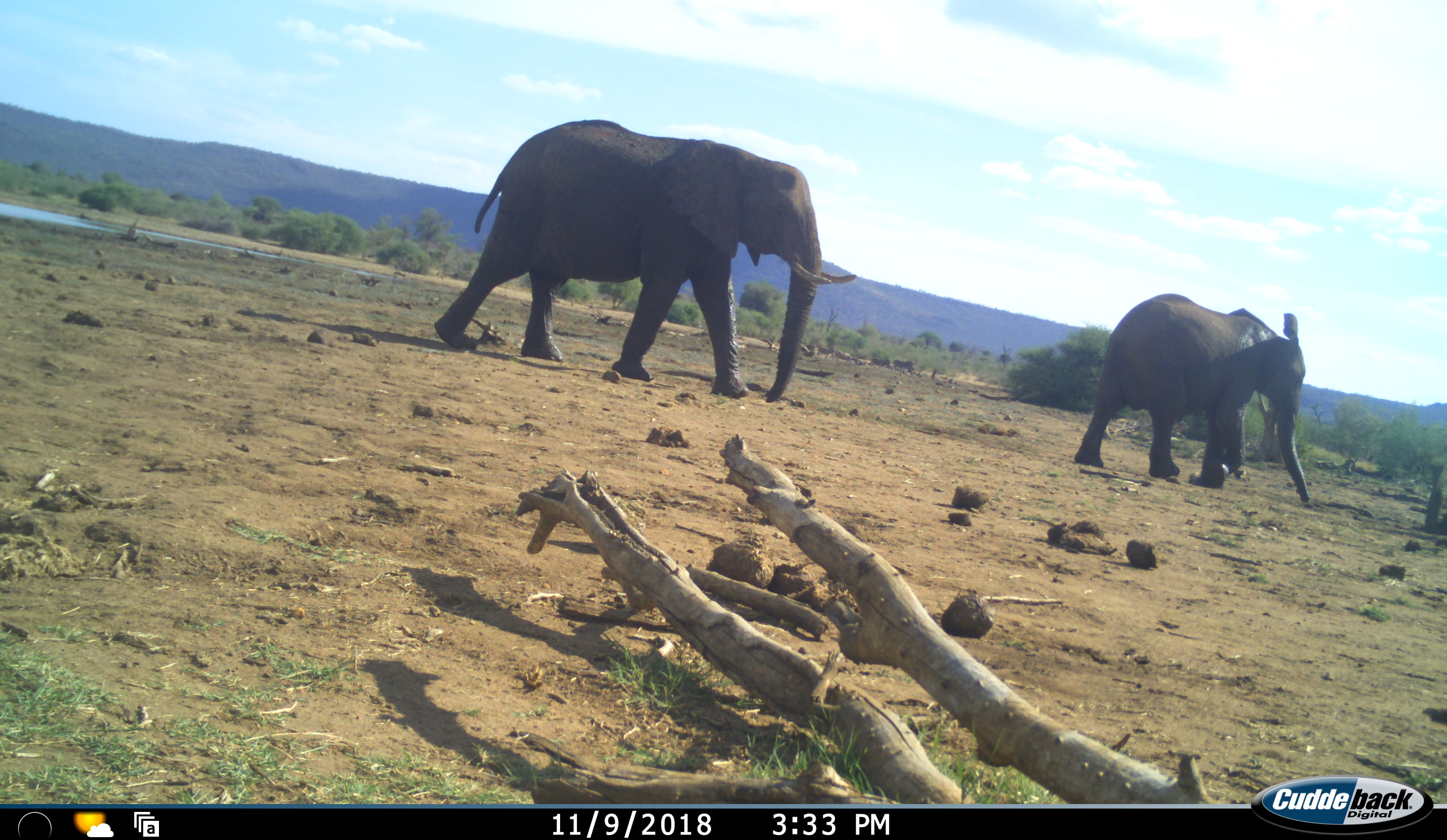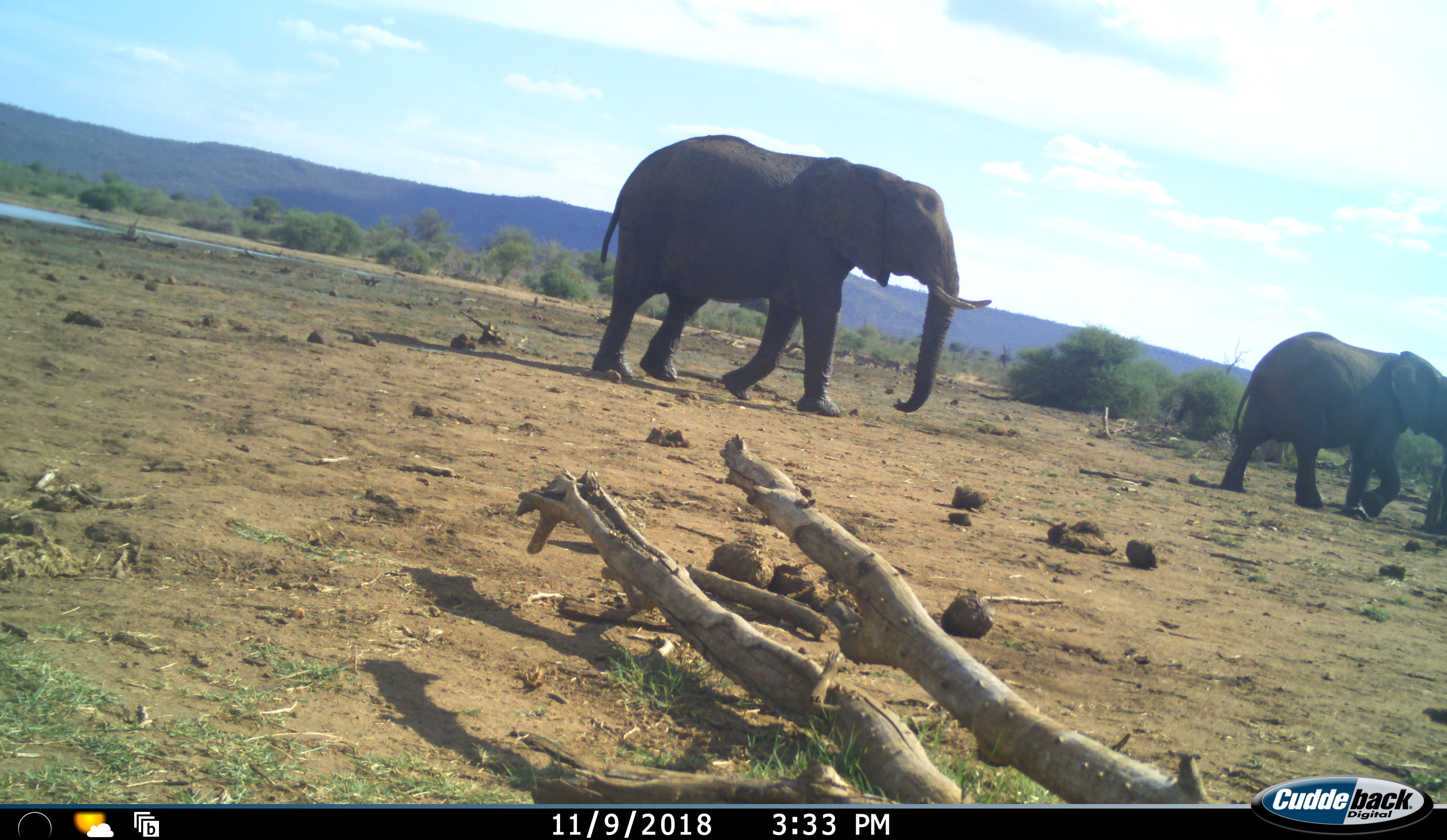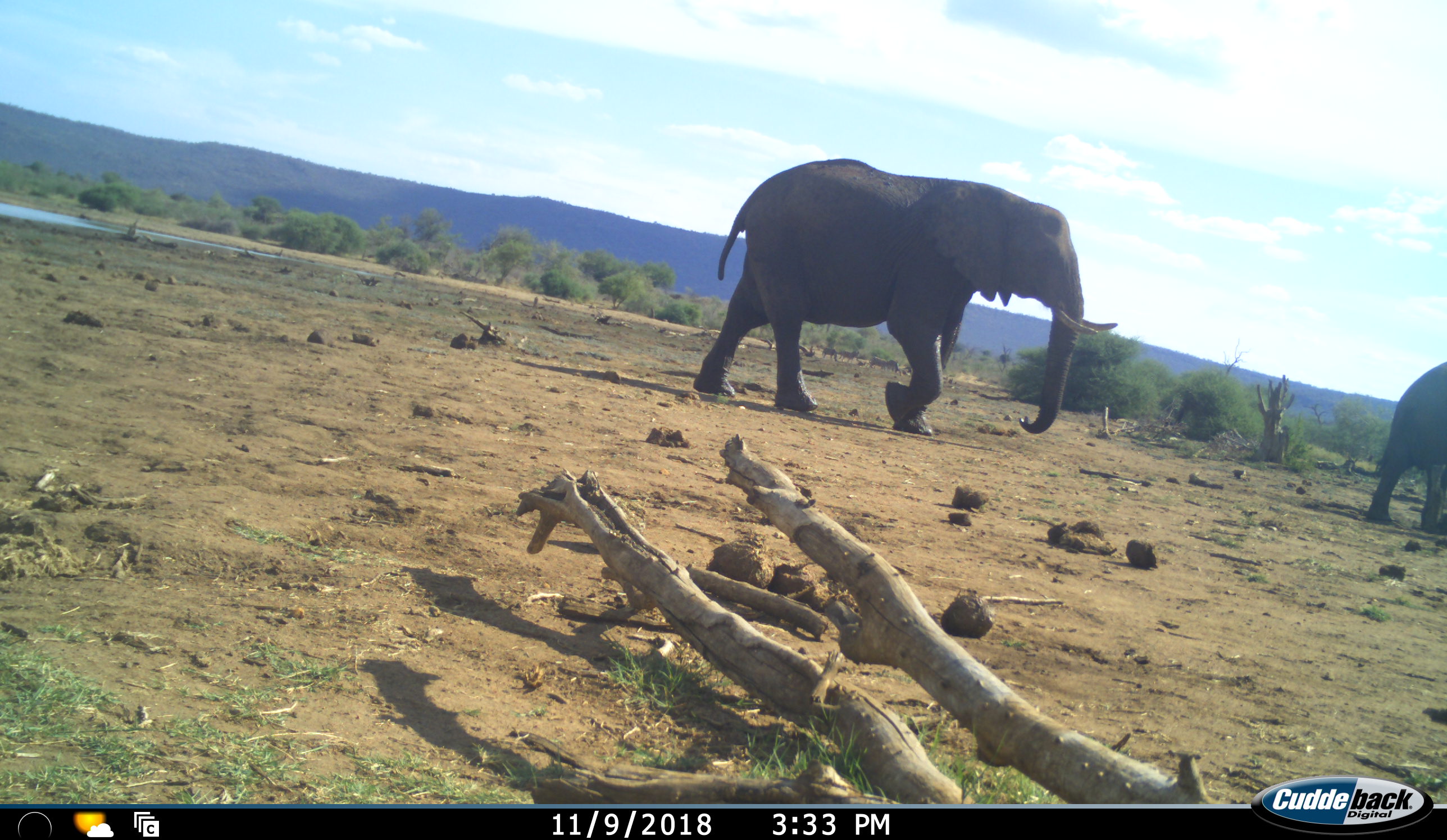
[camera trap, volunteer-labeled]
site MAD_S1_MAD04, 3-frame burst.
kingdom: Animalia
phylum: Chordata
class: Mammalia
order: Proboscidea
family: Elephantidae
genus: Loxodonta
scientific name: Loxodonta africana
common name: african bush elephant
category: elephant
Elephant (african bush elephant) (Loxodonta africana), count 2. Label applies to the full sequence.